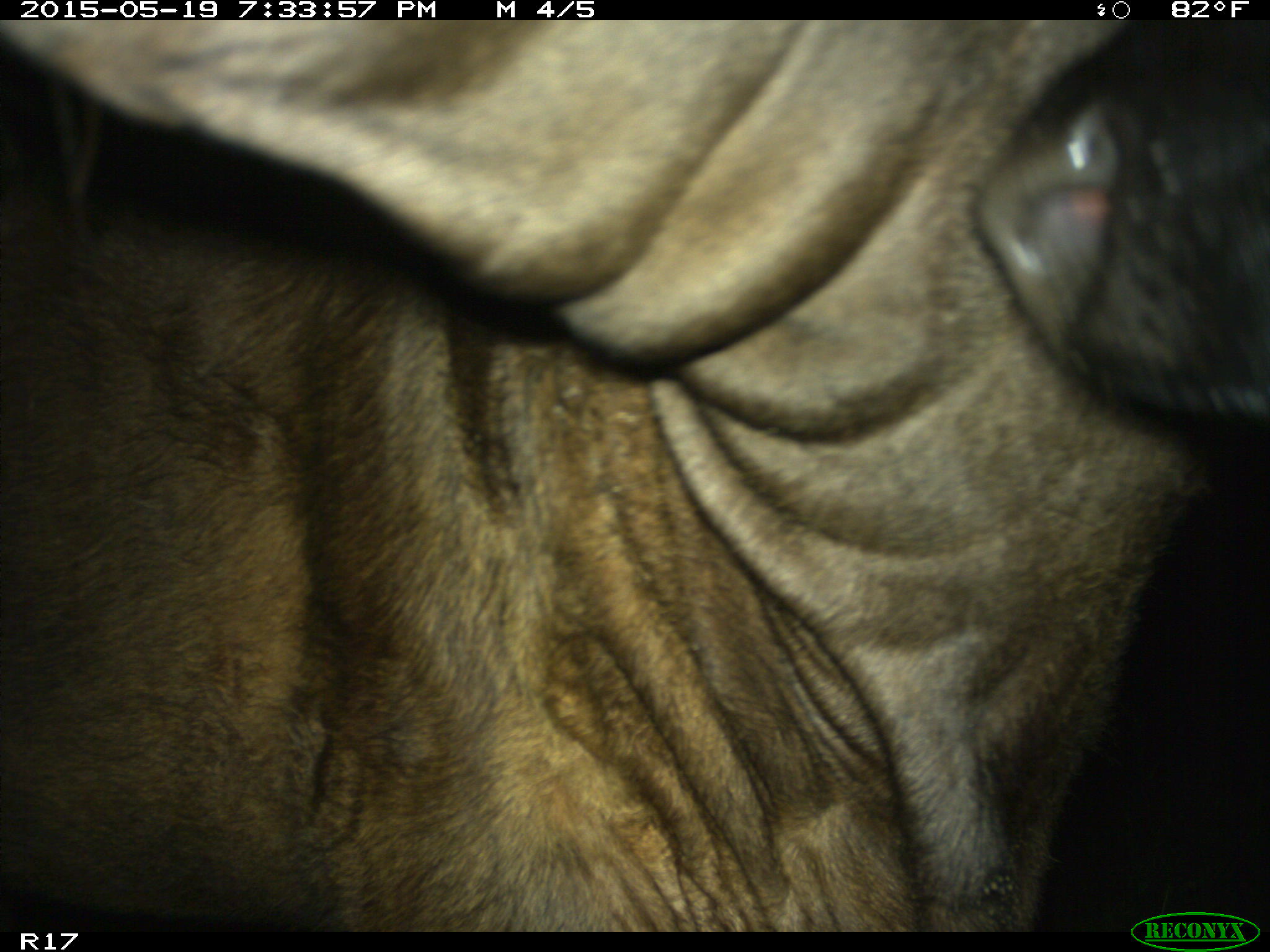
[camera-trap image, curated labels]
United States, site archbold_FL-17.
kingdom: Animalia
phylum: Chordata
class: Mammalia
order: Artiodactyla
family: Bovidae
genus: Bos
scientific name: Bos taurus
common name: domestic cow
Bos taurus (domestic cow).